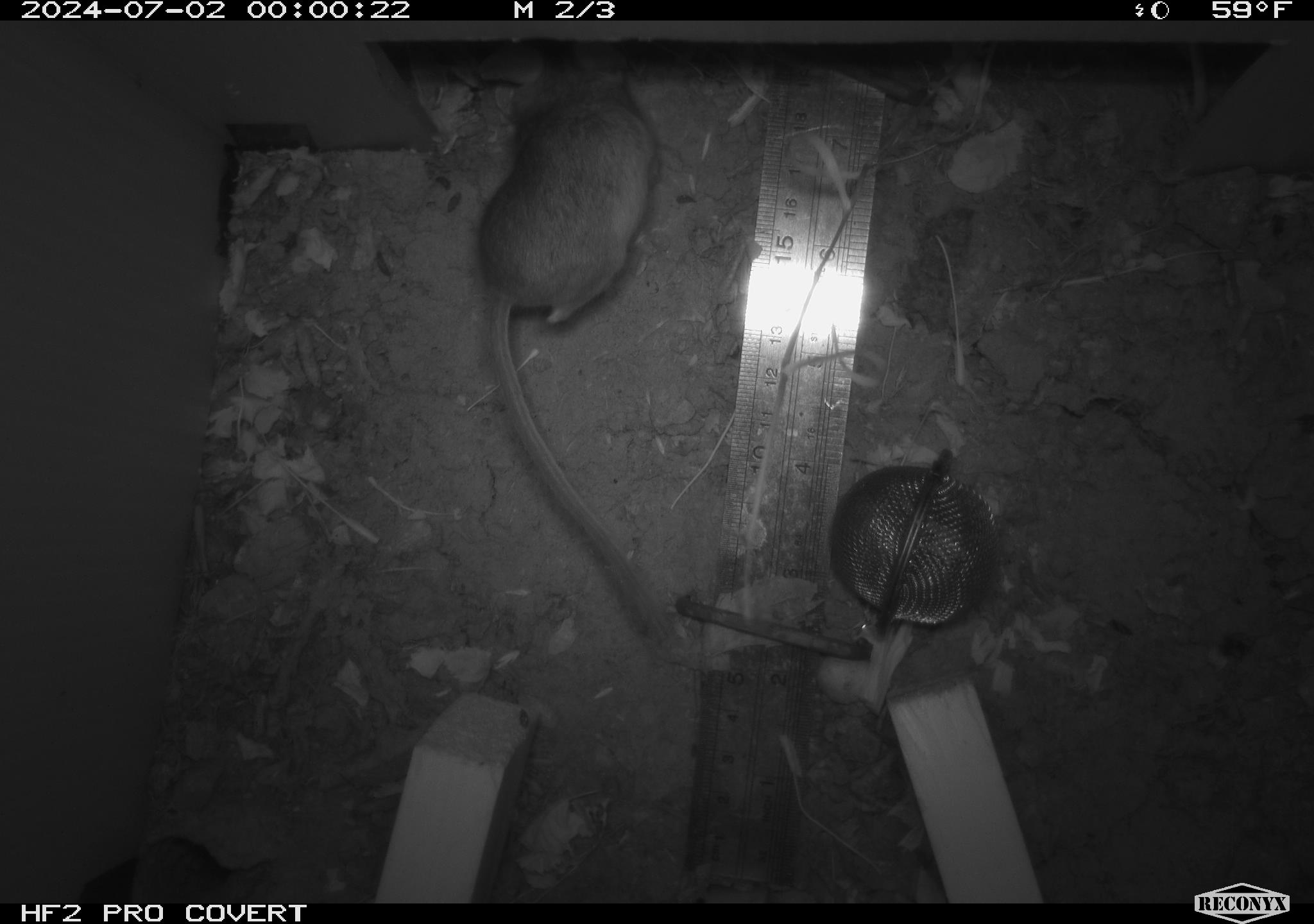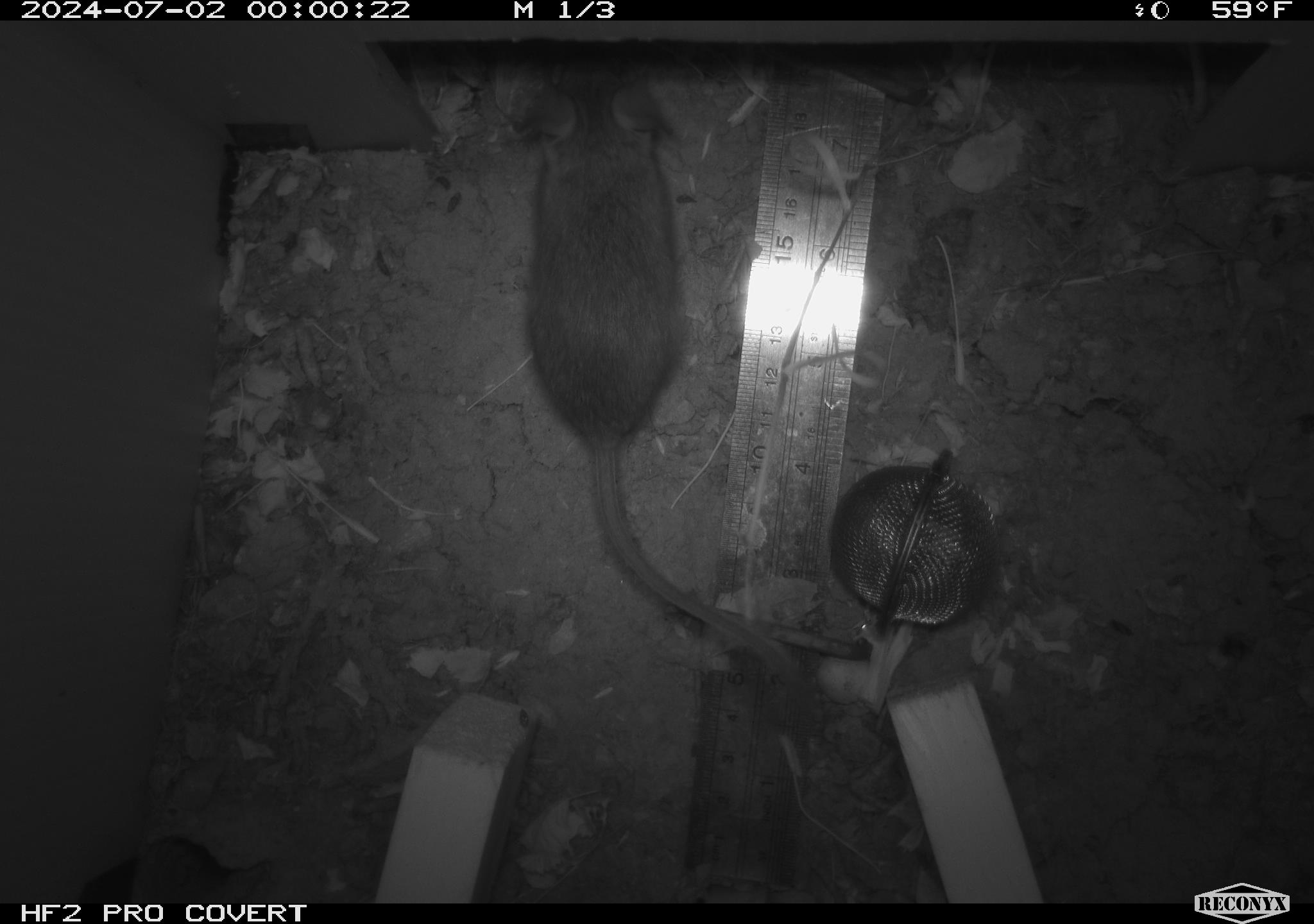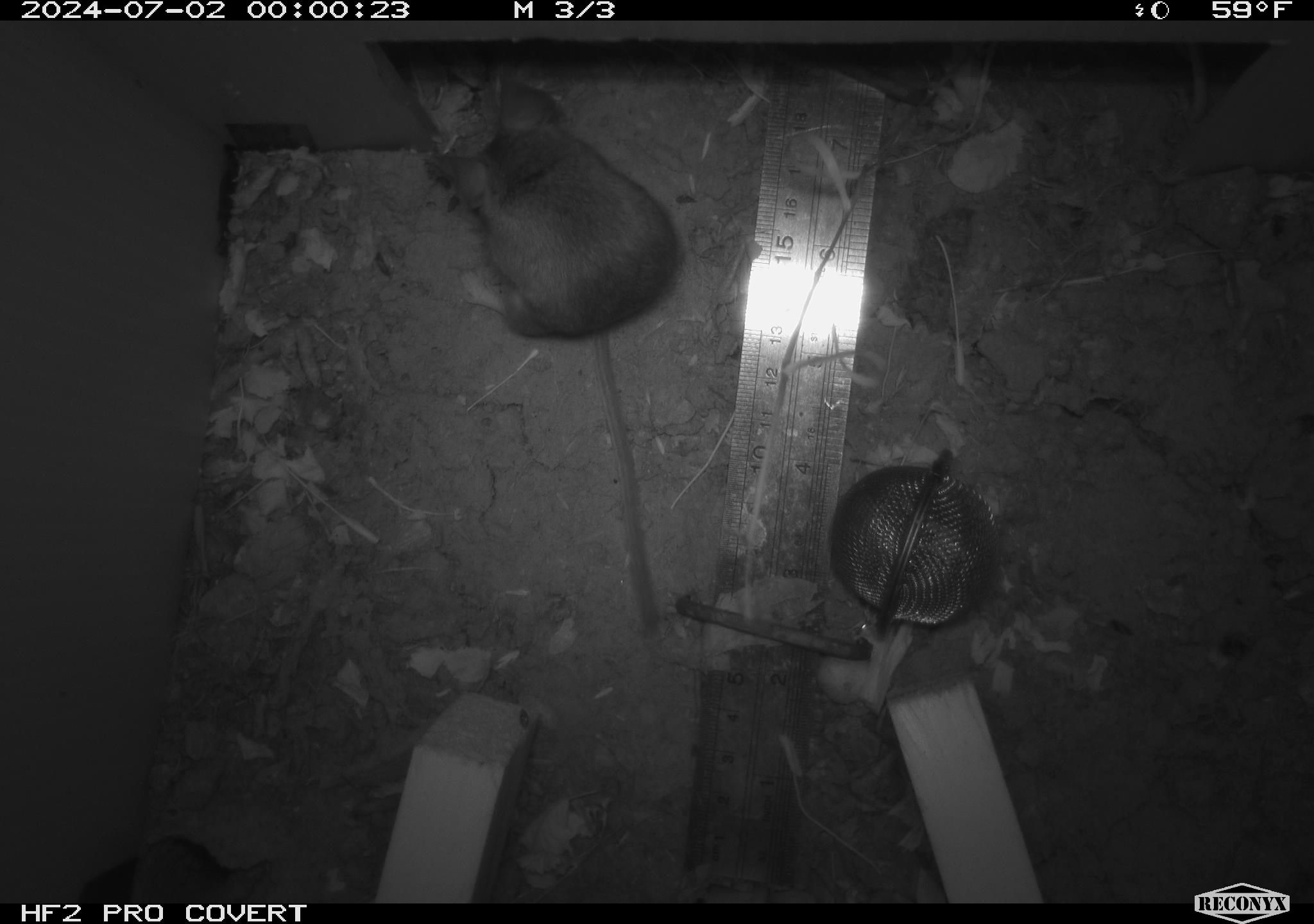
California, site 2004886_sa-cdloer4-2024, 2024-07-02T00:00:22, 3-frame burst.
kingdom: Animalia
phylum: Chordata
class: Mammalia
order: Rodentia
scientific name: Rodentia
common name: rodent